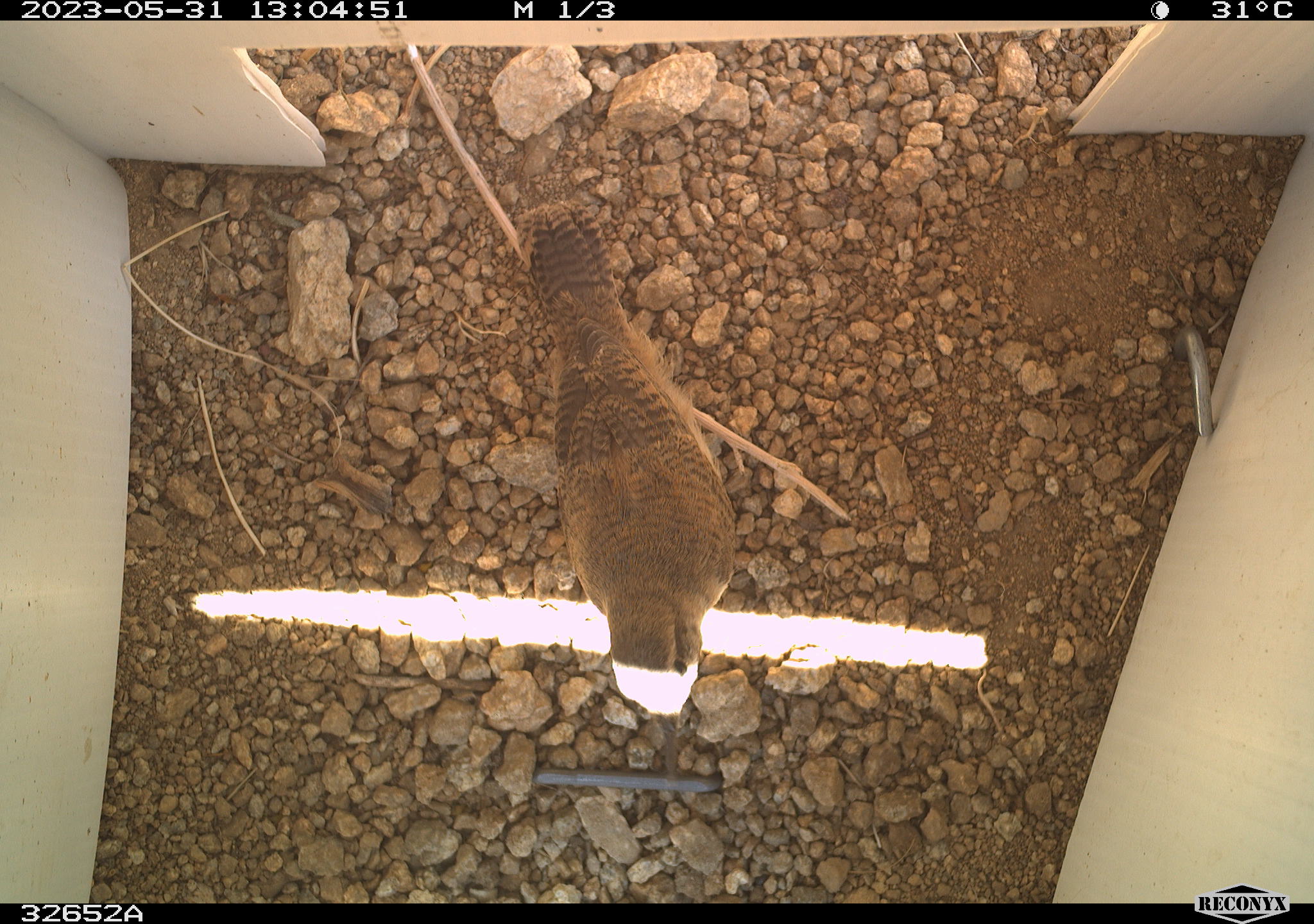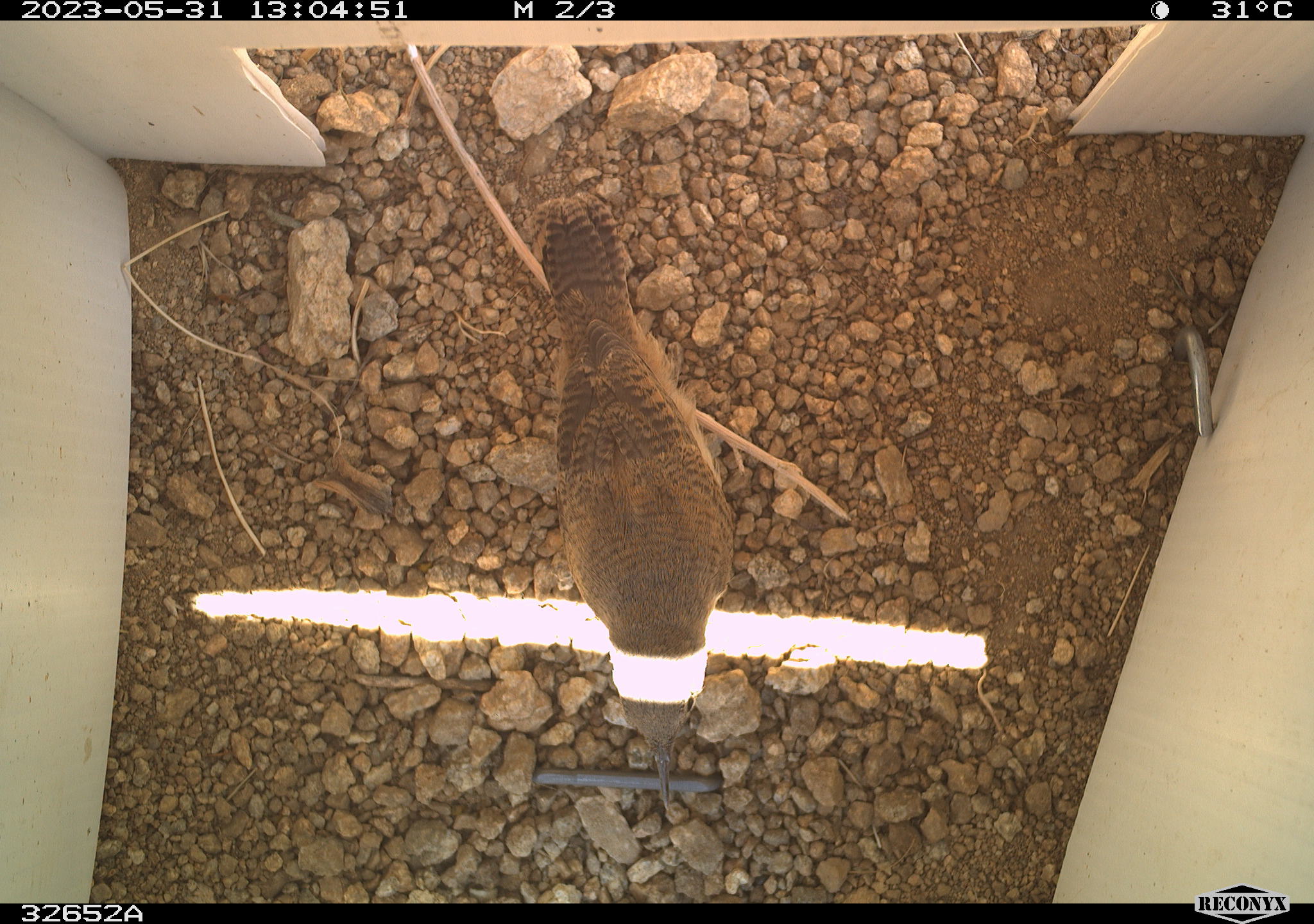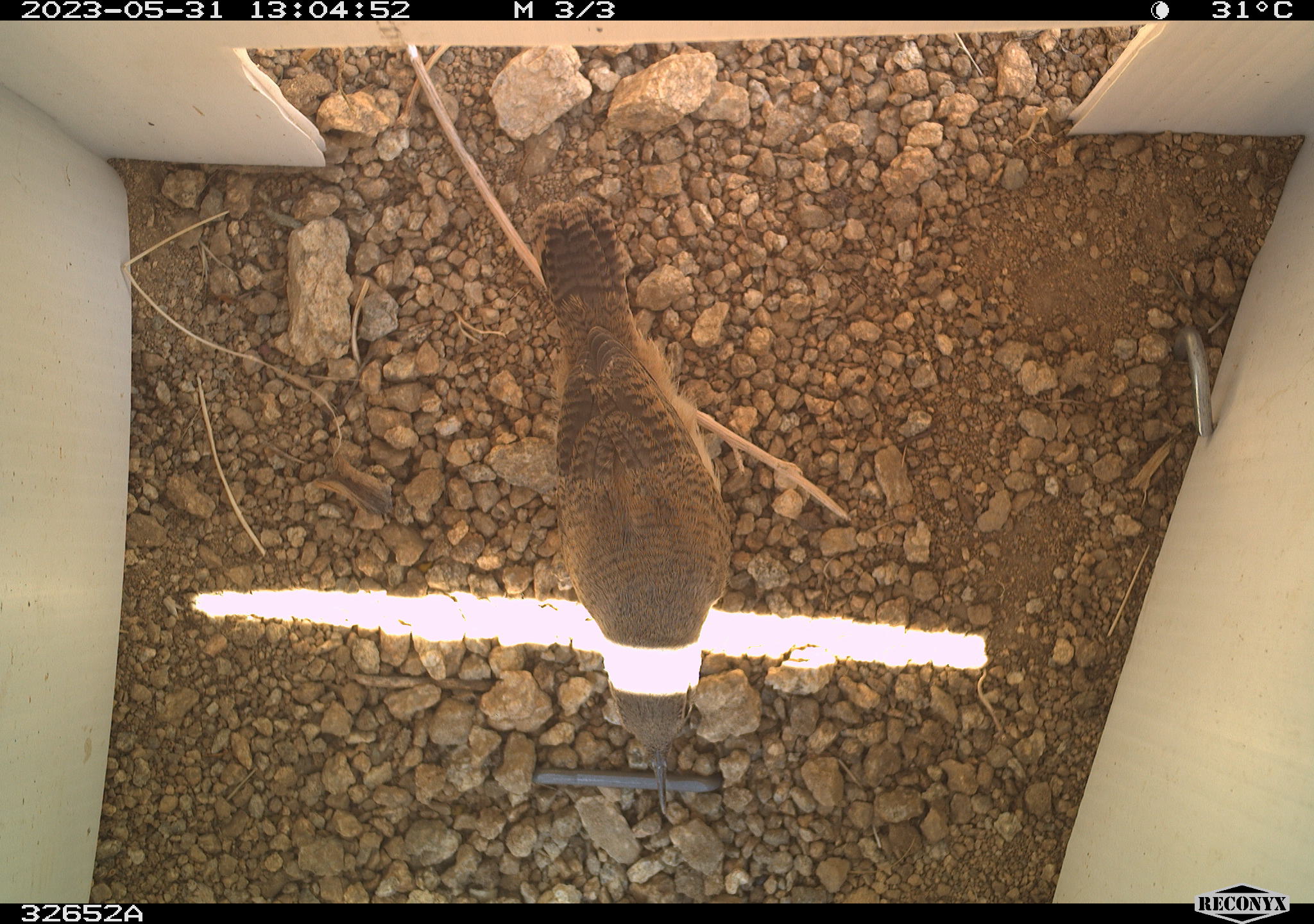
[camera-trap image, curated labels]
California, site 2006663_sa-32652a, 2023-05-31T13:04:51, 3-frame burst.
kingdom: Animalia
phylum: Chordata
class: Aves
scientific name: Aves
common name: bird